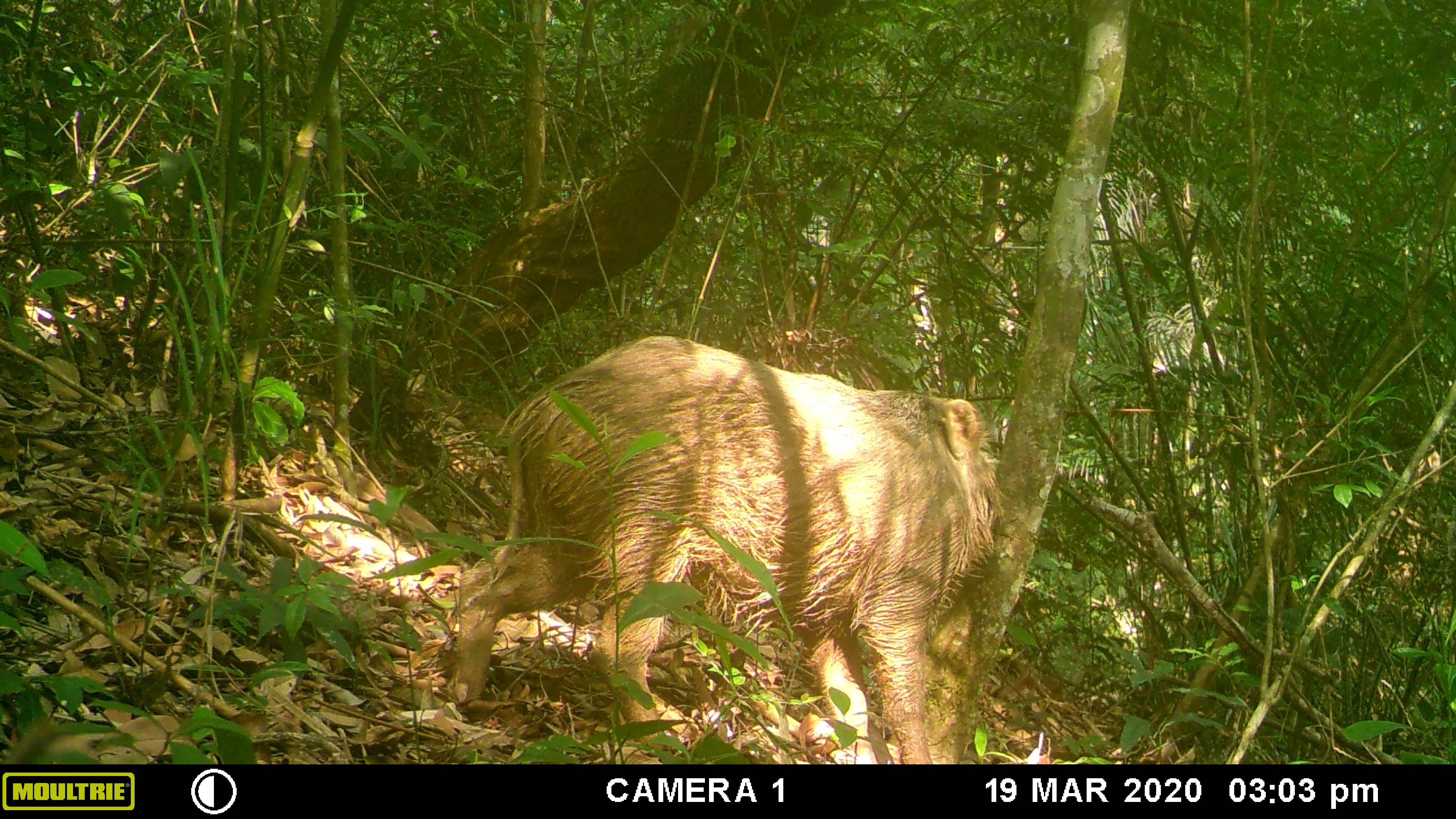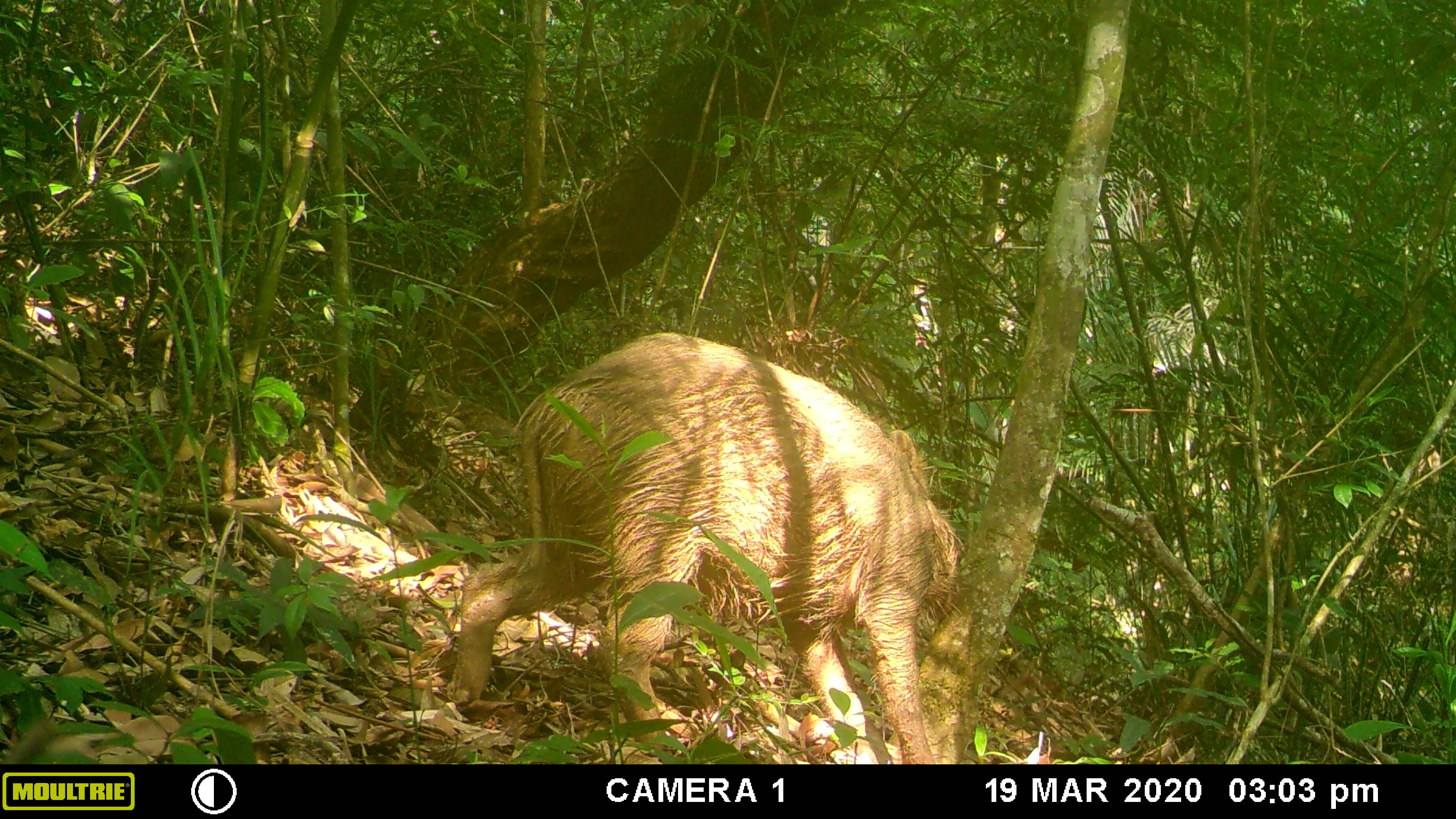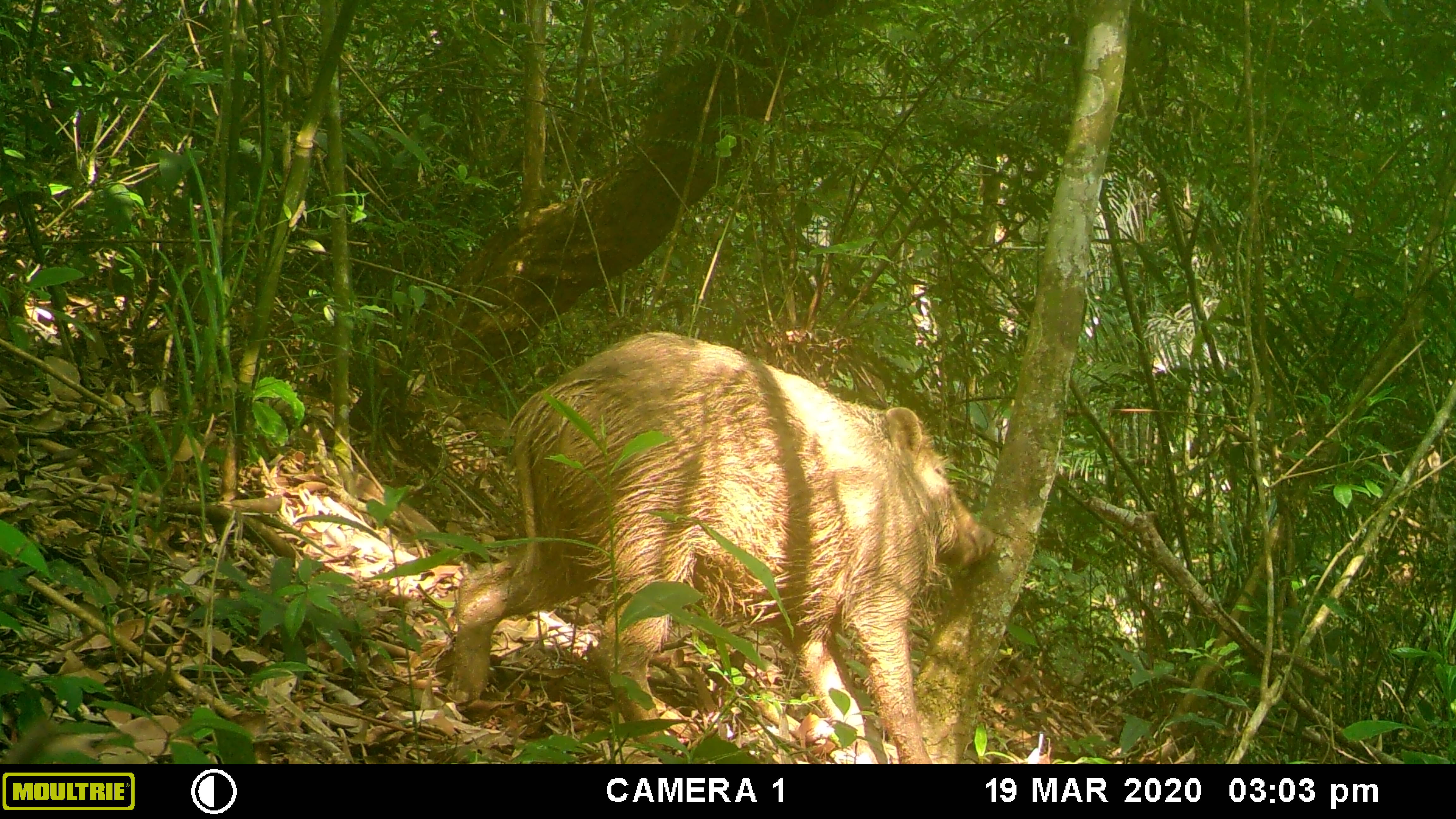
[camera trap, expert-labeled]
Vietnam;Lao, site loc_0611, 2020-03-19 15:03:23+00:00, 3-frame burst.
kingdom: Animalia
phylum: Chordata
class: Mammalia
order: Artiodactyla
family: Suidae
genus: Sus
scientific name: Sus scrofa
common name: eurasian wild pig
Eurasian wild pig (Sus scrofa). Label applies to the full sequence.